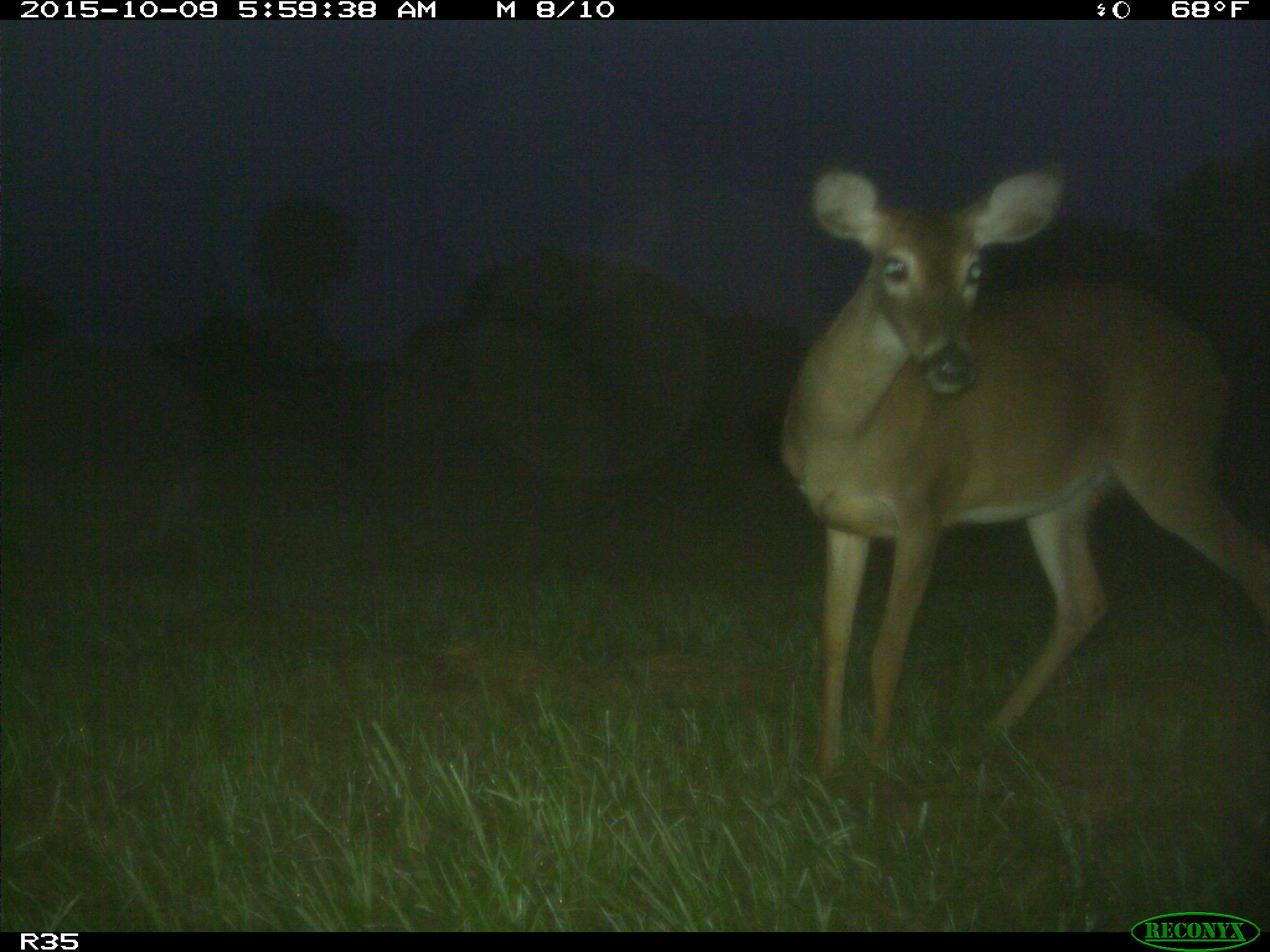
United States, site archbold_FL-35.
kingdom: Animalia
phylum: Chordata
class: Mammalia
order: Artiodactyla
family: Cervidae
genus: Odocoileus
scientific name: Odocoileus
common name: deer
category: unidentified deer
Unidentified deer (deer) (Odocoileus).